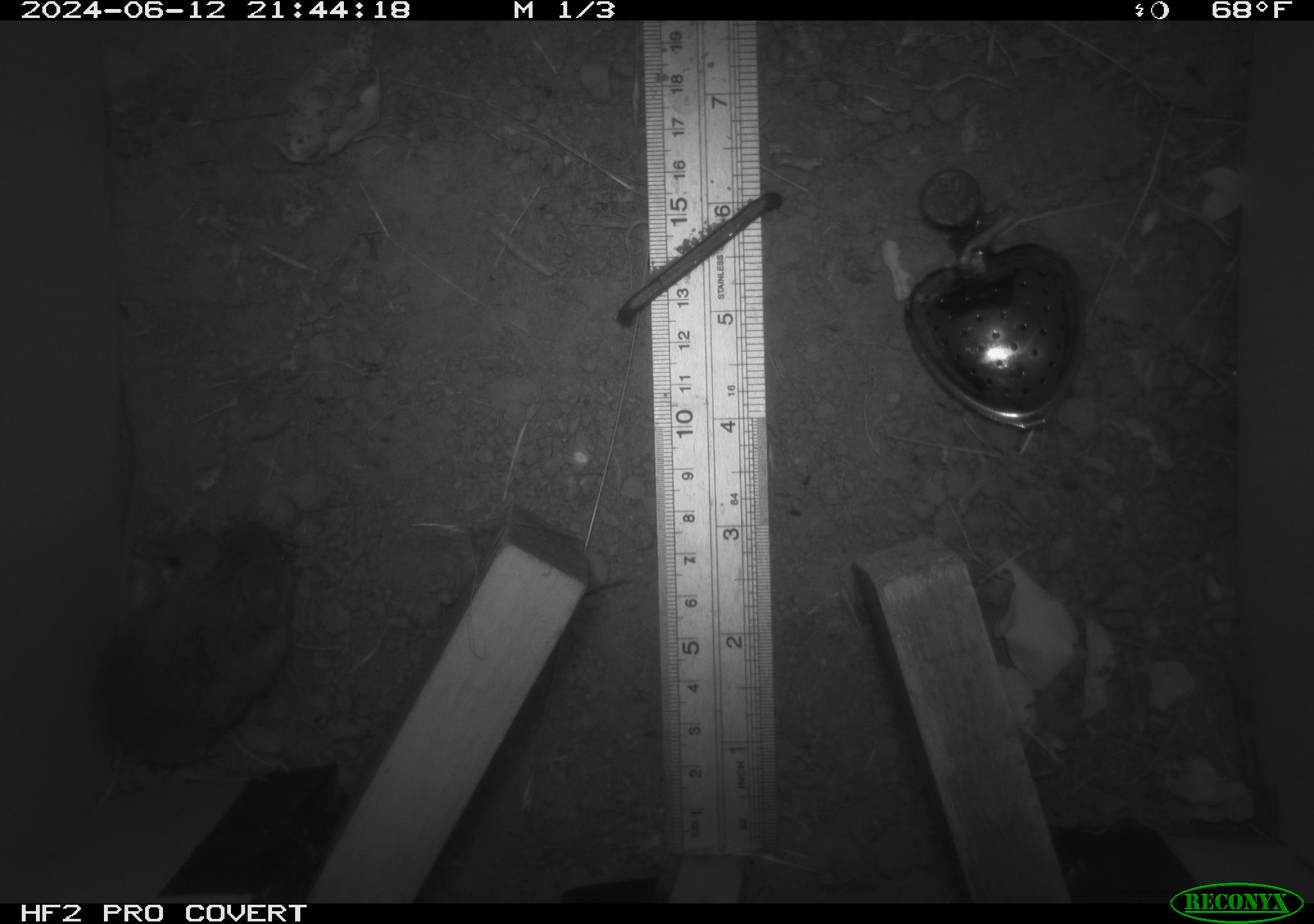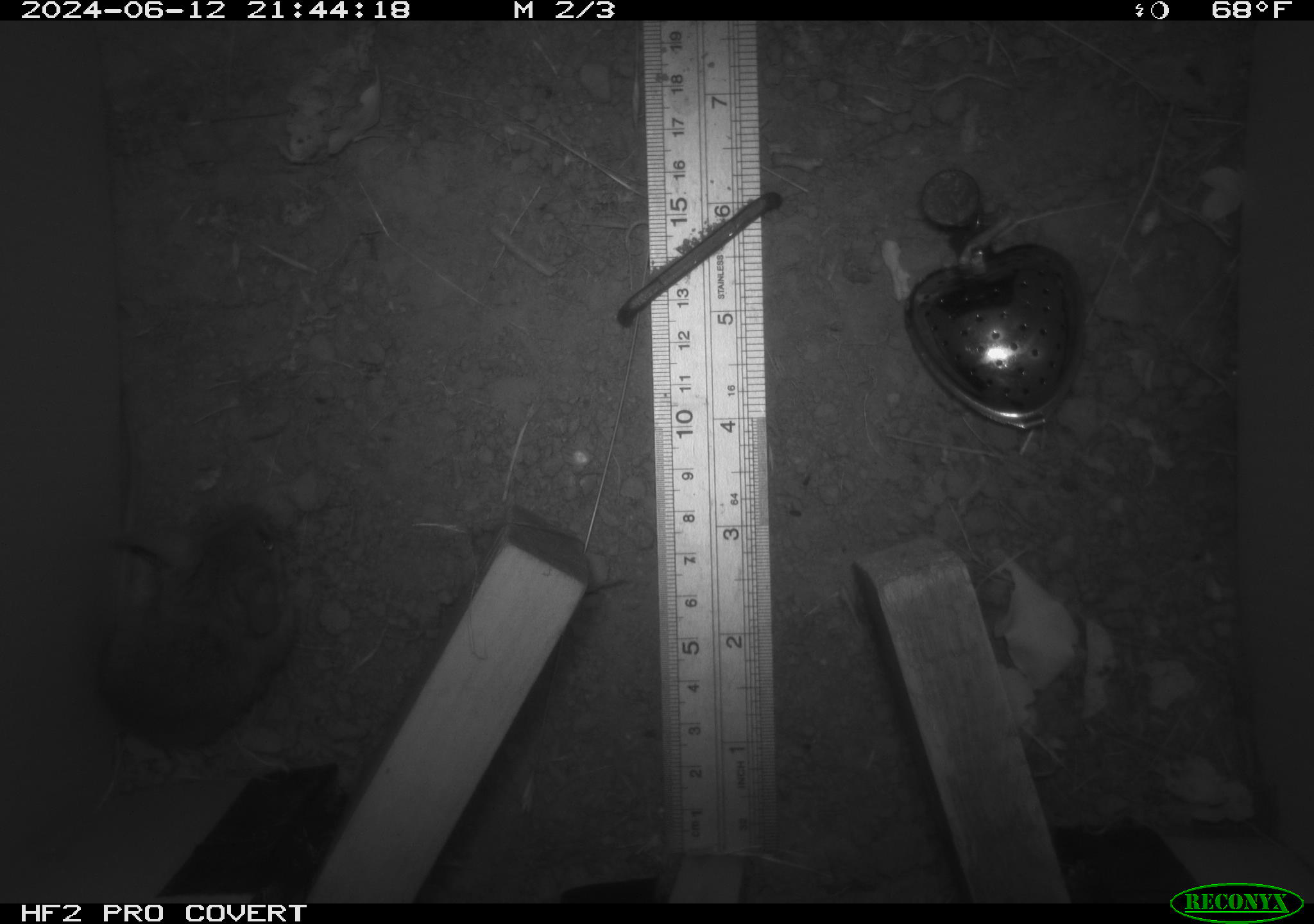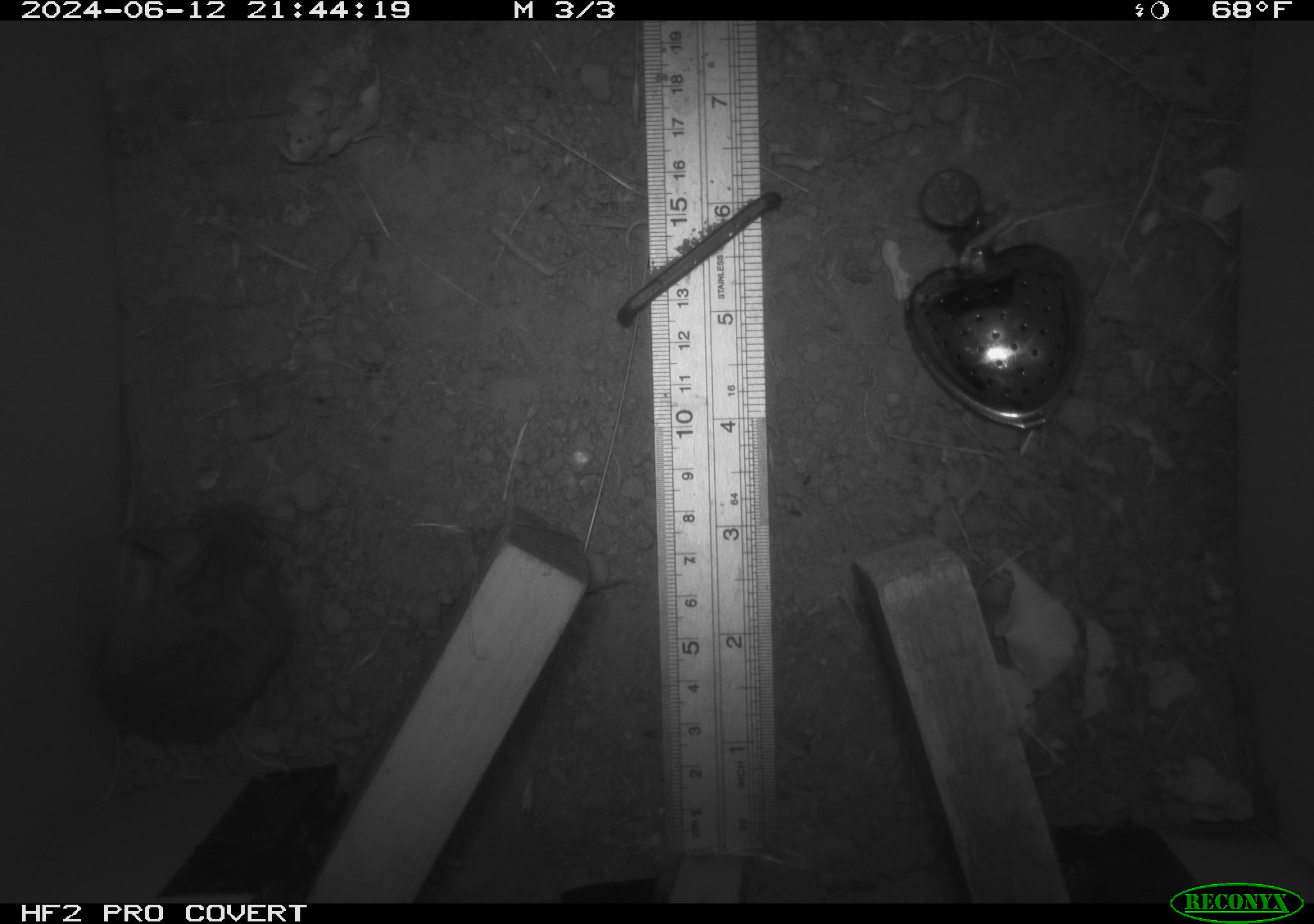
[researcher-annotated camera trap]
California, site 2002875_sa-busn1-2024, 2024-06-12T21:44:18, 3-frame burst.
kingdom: Animalia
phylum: Chordata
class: Mammalia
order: Rodentia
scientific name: Rodentia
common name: mouse species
Mouse species (Rodentia).